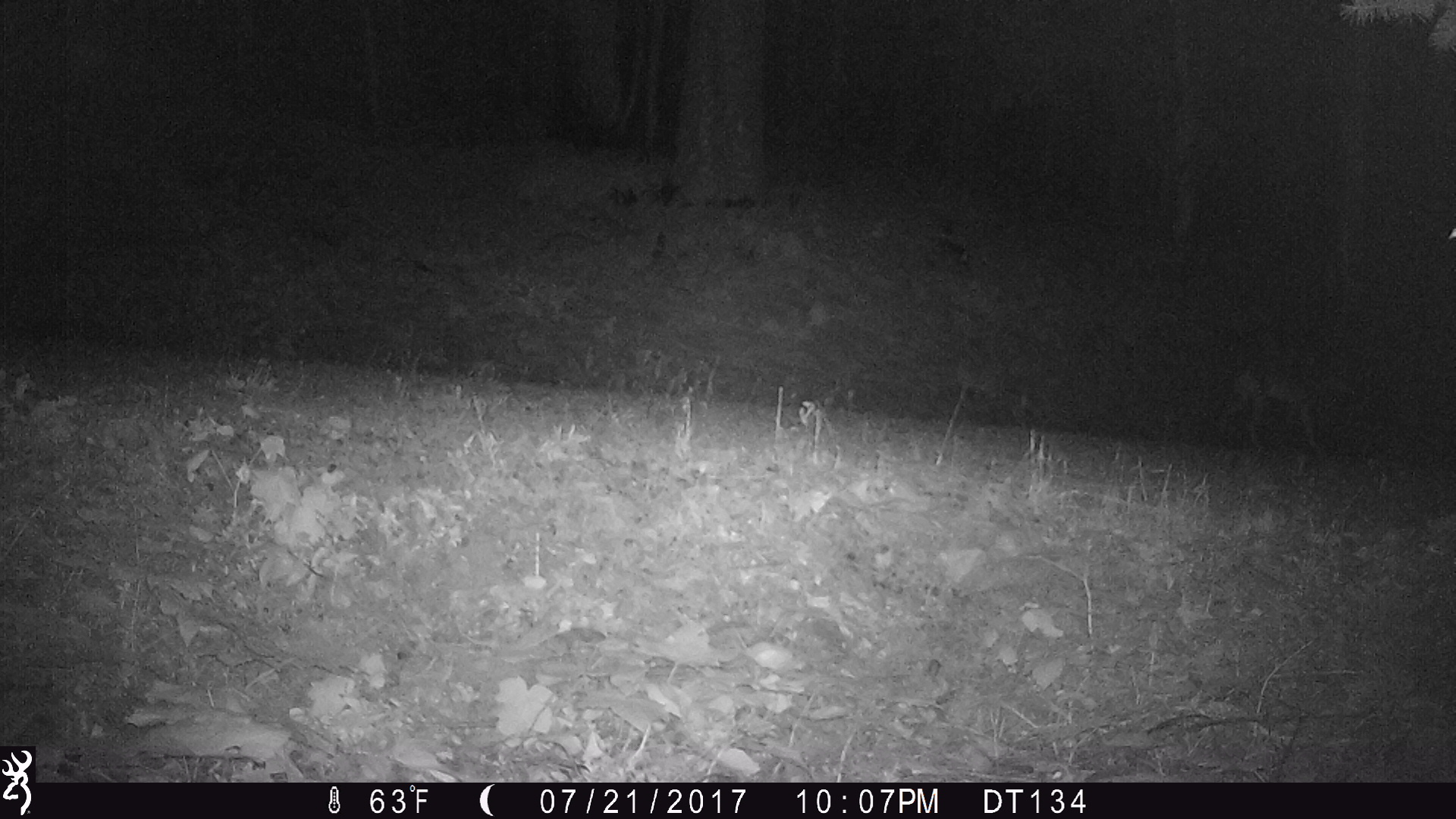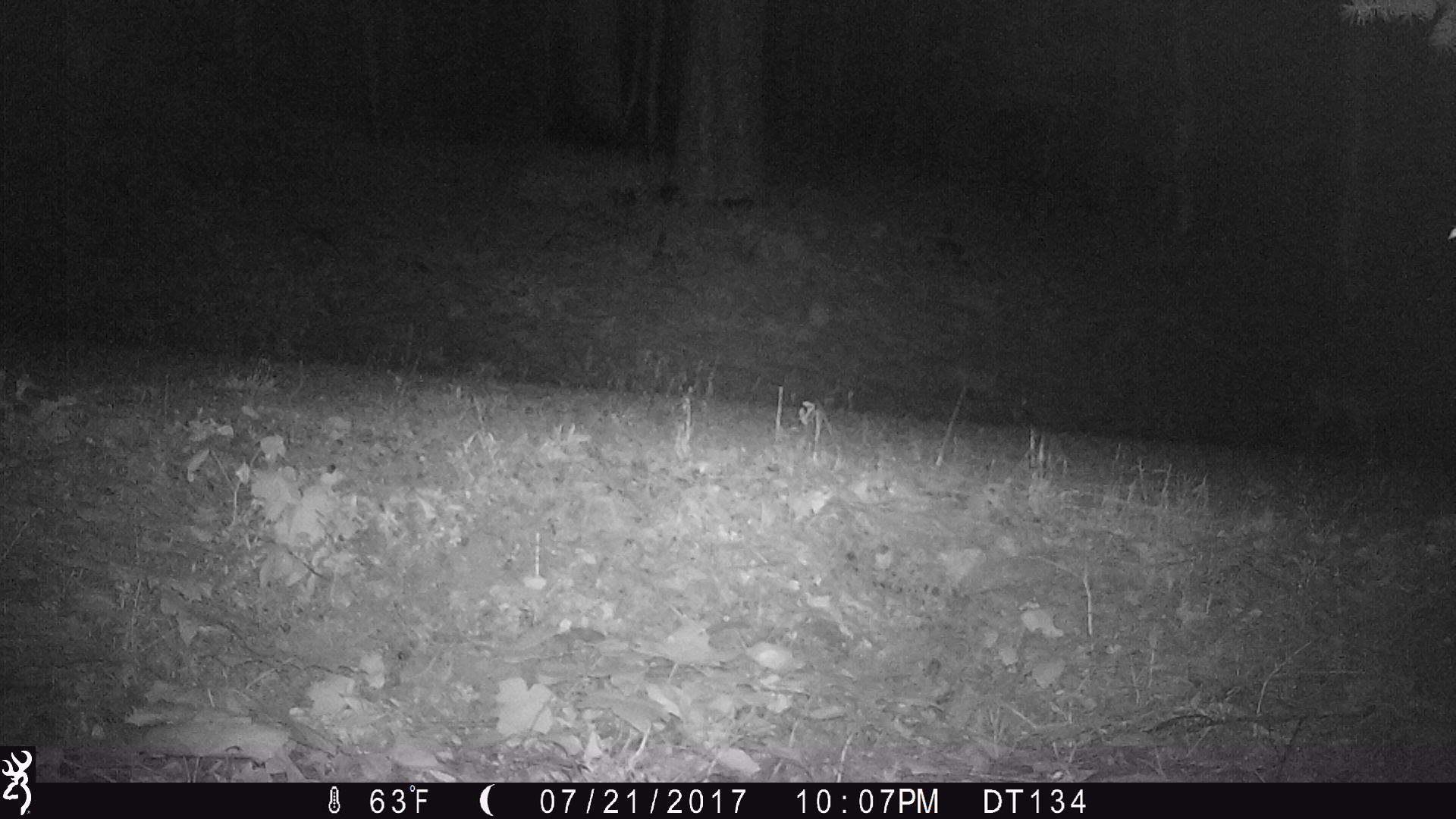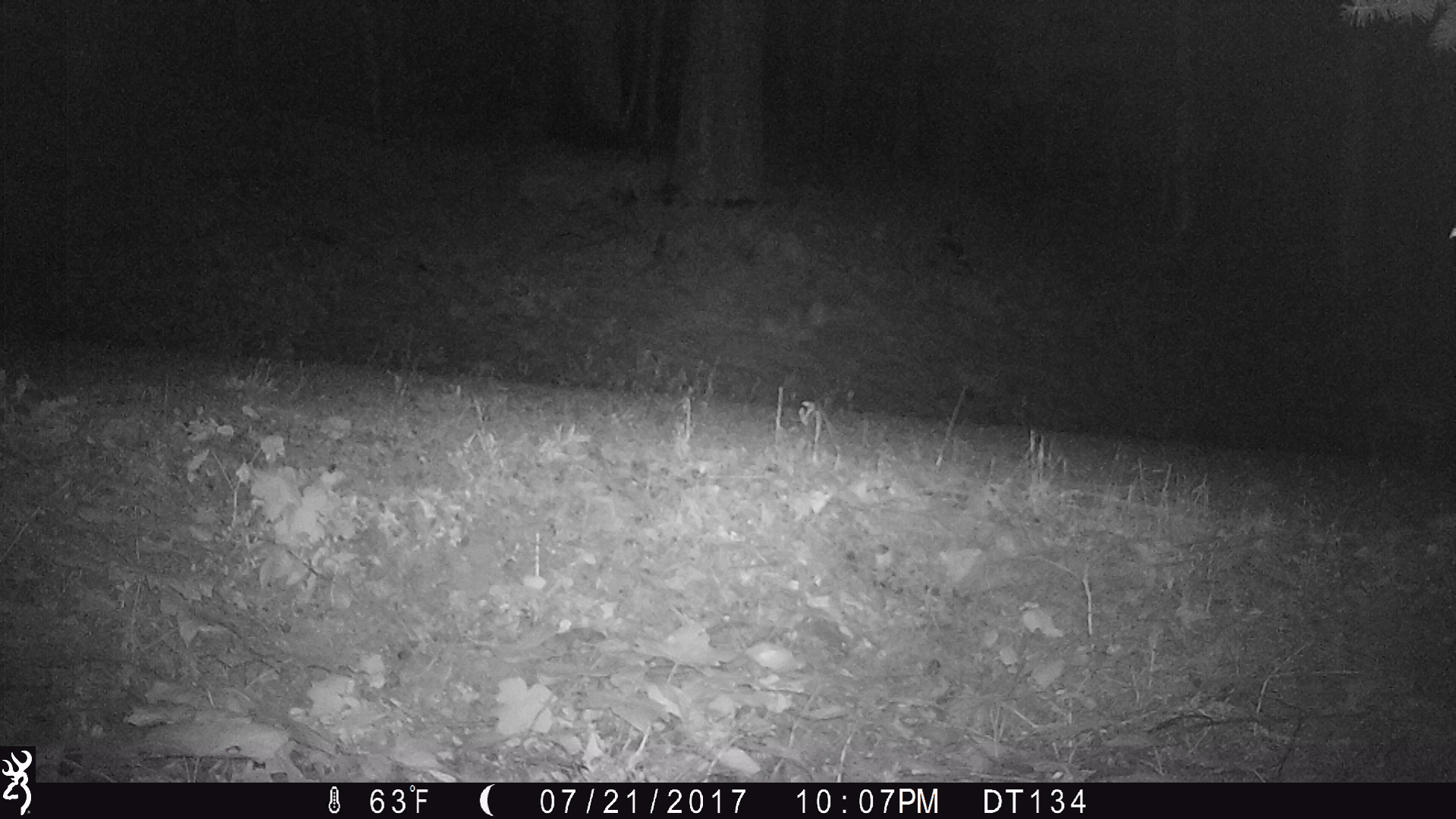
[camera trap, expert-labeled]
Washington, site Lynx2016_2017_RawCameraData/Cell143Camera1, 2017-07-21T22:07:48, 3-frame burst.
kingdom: Animalia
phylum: Chordata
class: Mammalia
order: Artiodactyla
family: Cervidae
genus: Odocoileus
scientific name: Odocoileus hemionus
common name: mule deer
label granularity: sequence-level